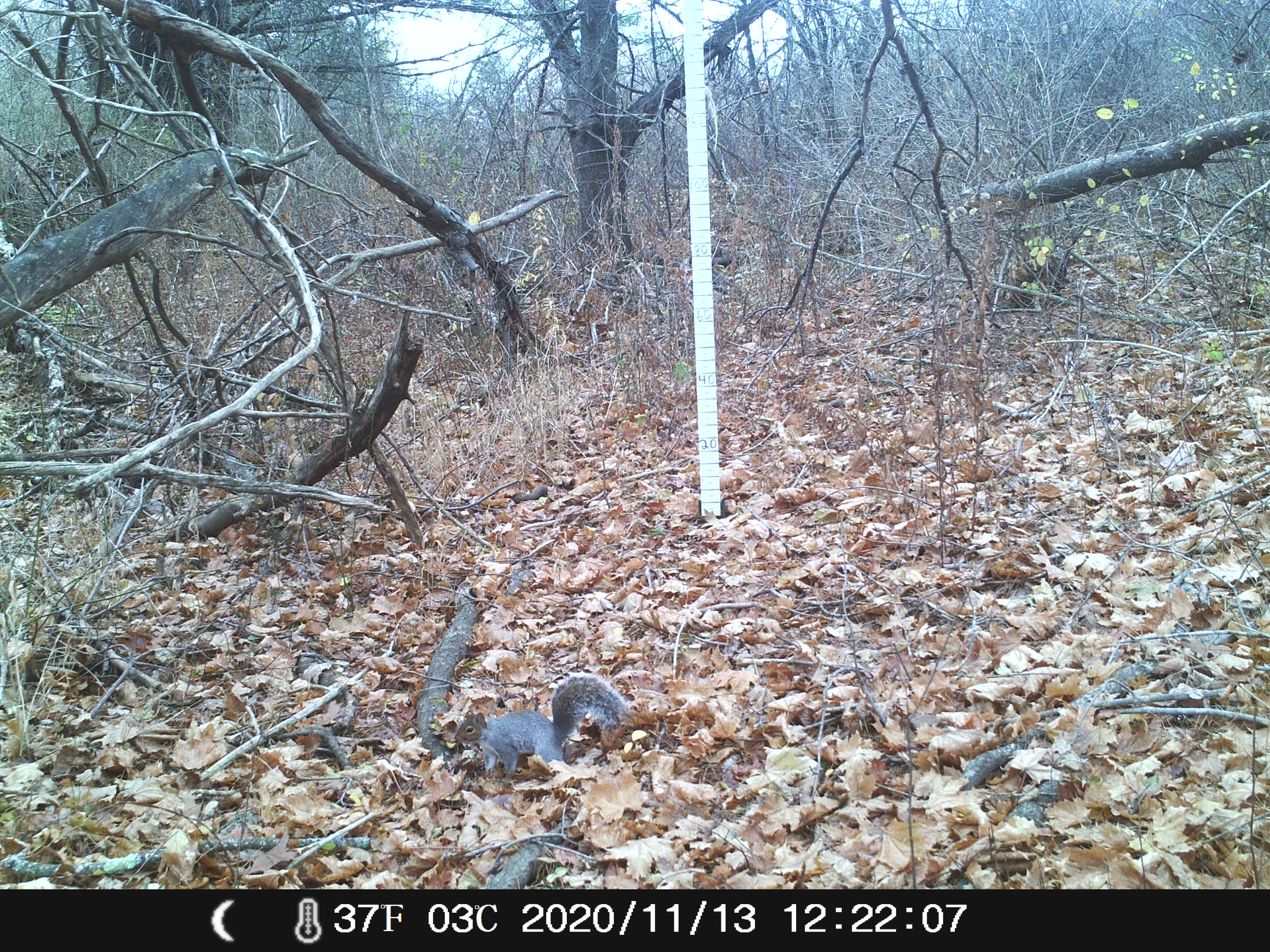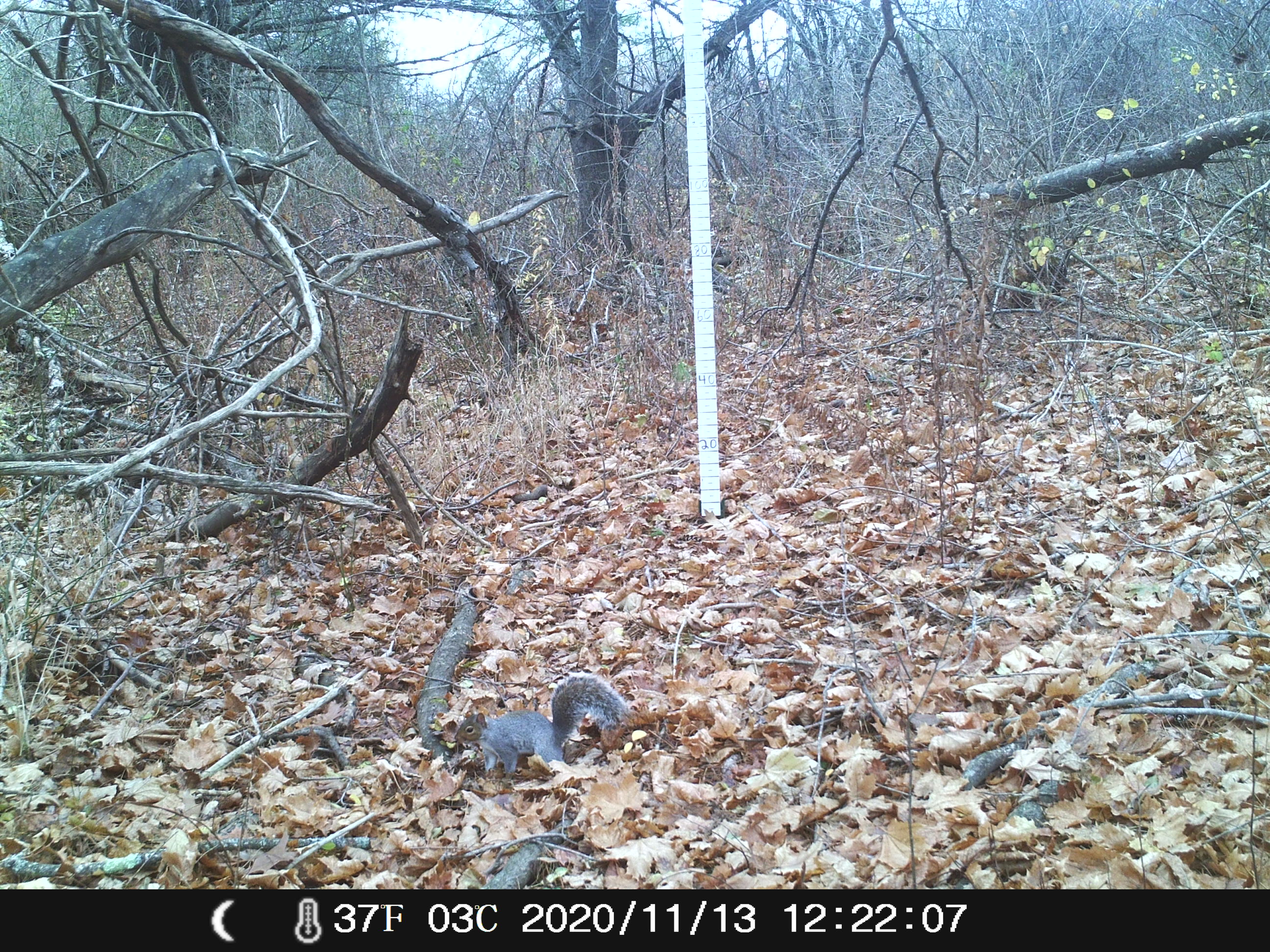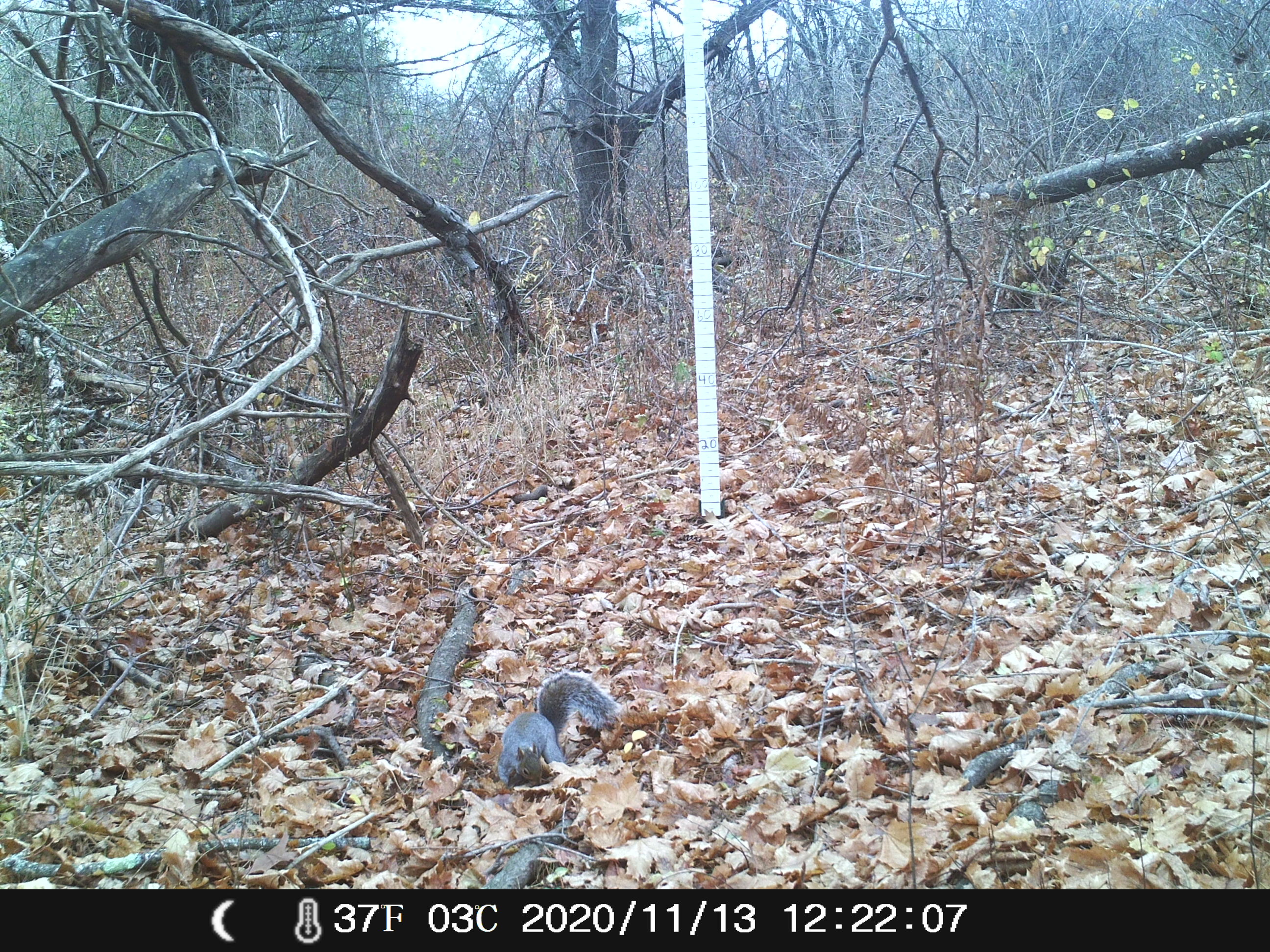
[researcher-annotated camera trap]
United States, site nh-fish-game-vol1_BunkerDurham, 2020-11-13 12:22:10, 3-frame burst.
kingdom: Animalia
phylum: Chordata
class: Mammalia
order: Rodentia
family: Sciuridae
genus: Sciurus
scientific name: Sciurus carolinensis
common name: gray squirrel